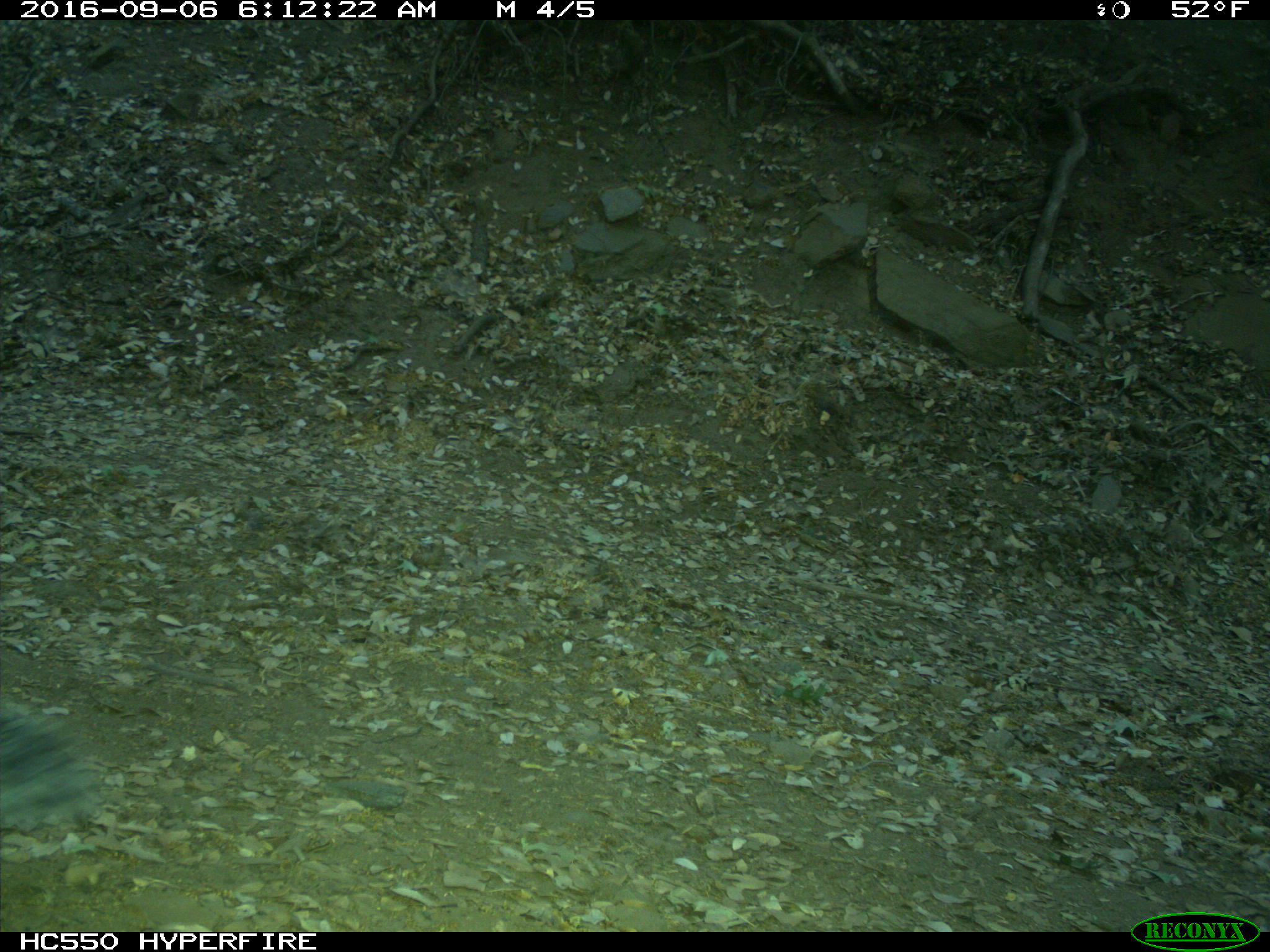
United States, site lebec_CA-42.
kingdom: Animalia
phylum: Chordata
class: Mammalia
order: Rodentia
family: Sciuridae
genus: Sciurus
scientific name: Sciurus carolinensis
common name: eastern gray squirrel